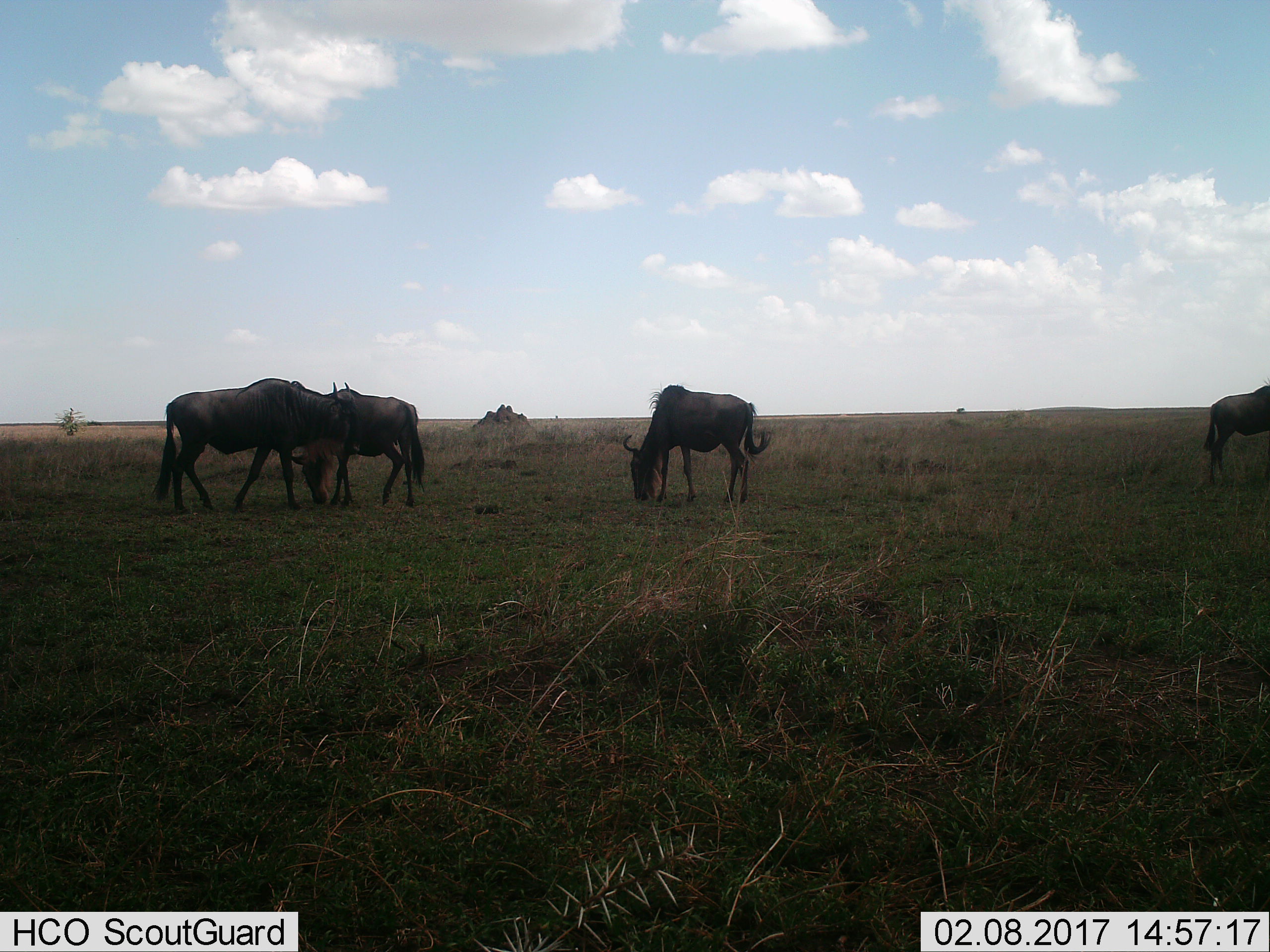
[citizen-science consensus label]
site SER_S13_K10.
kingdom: Animalia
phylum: Chordata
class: Mammalia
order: Artiodactyla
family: Bovidae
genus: Connochaetes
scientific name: Connochaetes taurinus taurinus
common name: blue wildebeest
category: wildebeestblue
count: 4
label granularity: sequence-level